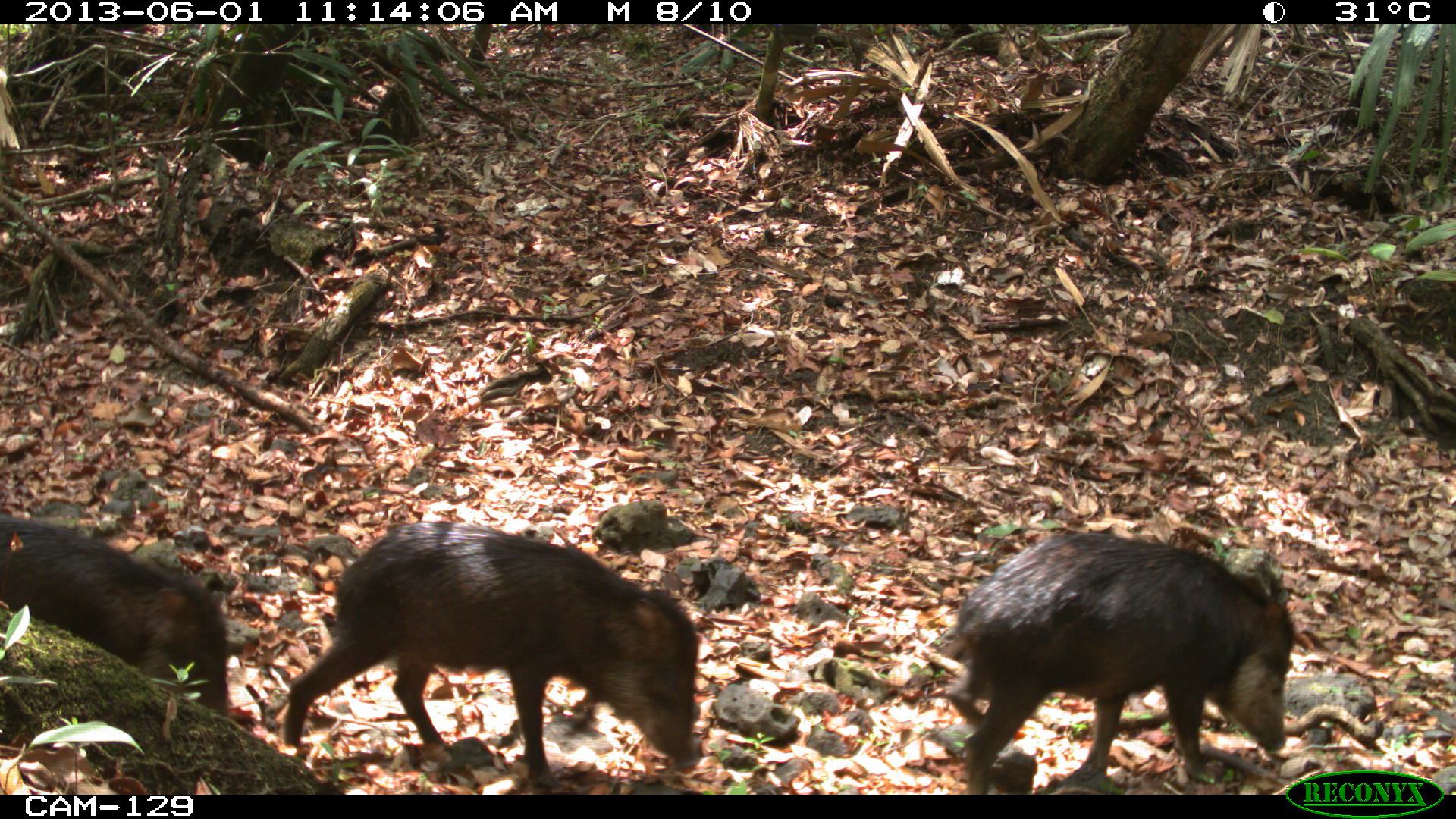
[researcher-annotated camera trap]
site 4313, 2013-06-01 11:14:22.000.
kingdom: Animalia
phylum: Chordata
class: Mammalia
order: Artiodactyla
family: Tayassuidae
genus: Tayassu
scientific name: Tayassu pecari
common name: white-lipped peccary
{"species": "Tayassu pecari (white-lipped peccary)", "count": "9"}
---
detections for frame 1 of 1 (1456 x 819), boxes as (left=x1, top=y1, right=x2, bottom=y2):
tayassu pecari: (left=282, top=518, right=700, bottom=779); (left=947, top=531, right=1297, bottom=791); (left=0, top=513, right=229, bottom=716)